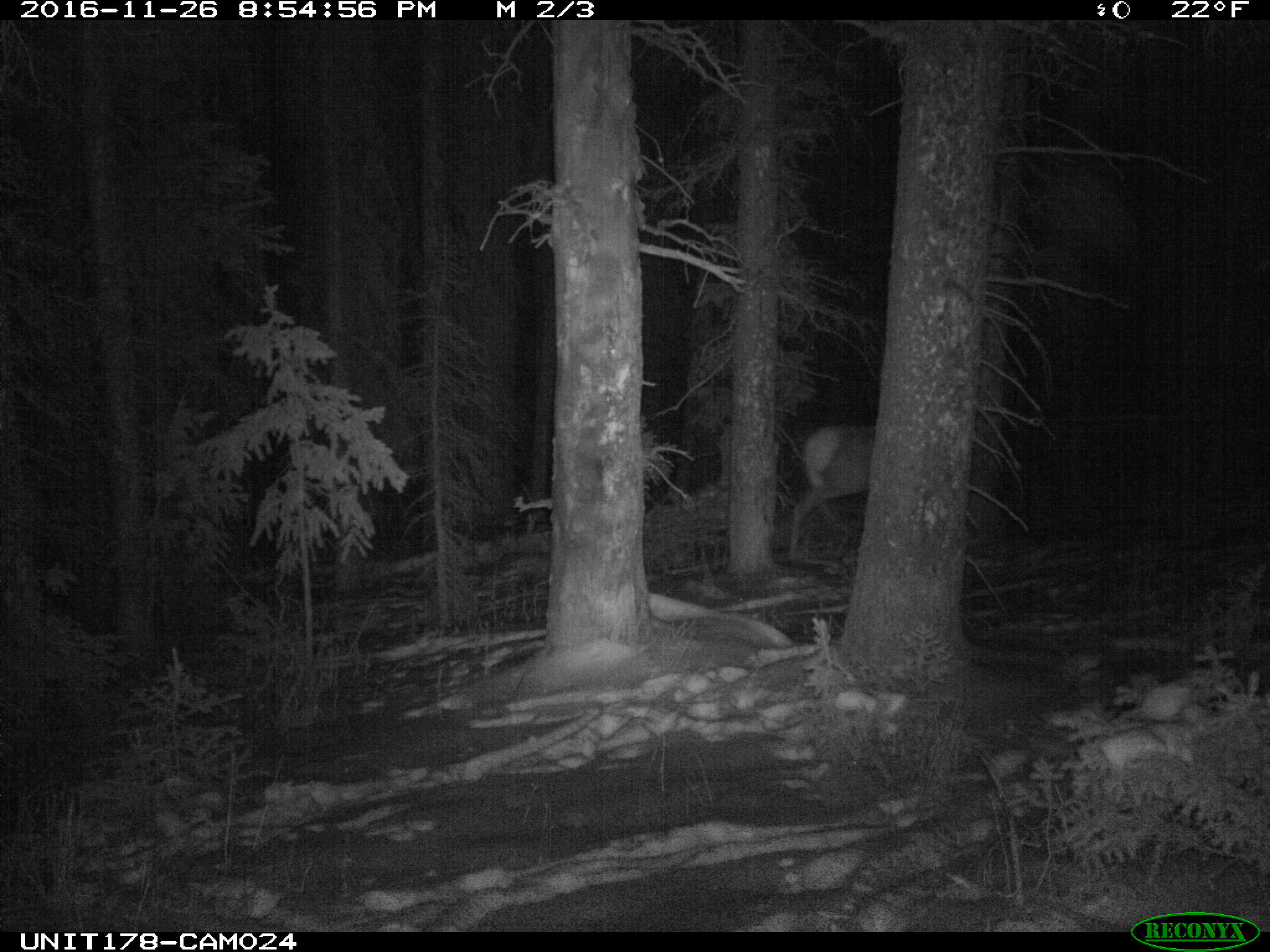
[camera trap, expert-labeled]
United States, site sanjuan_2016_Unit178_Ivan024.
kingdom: Animalia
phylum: Chordata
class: Mammalia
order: Artiodactyla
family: Cervidae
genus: Cervus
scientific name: Cervus elaphus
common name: red deer